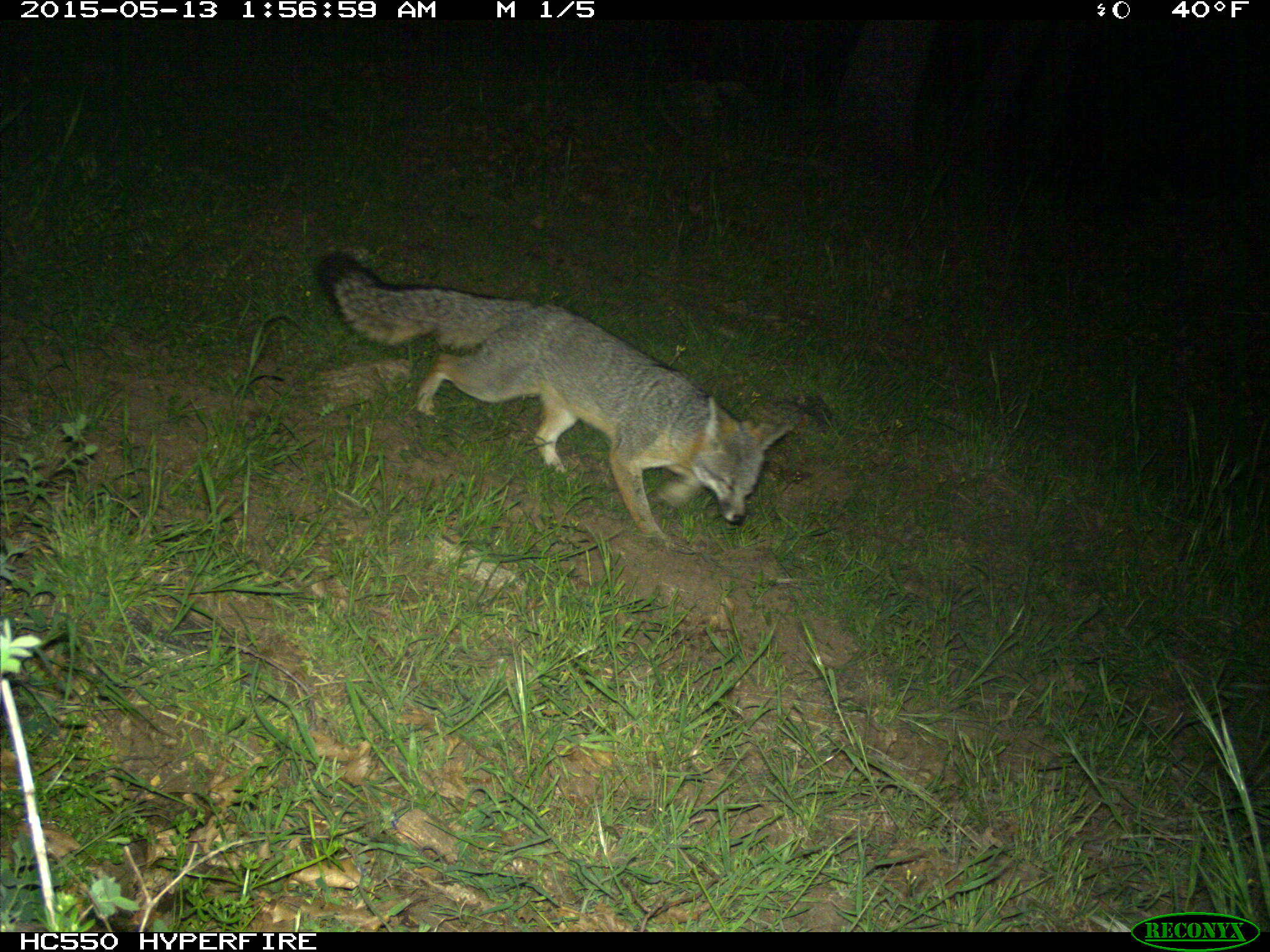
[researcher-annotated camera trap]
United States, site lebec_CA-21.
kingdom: Animalia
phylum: Chordata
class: Mammalia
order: Carnivora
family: Canidae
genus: Urocyon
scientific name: Urocyon cinereoargenteus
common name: gray fox